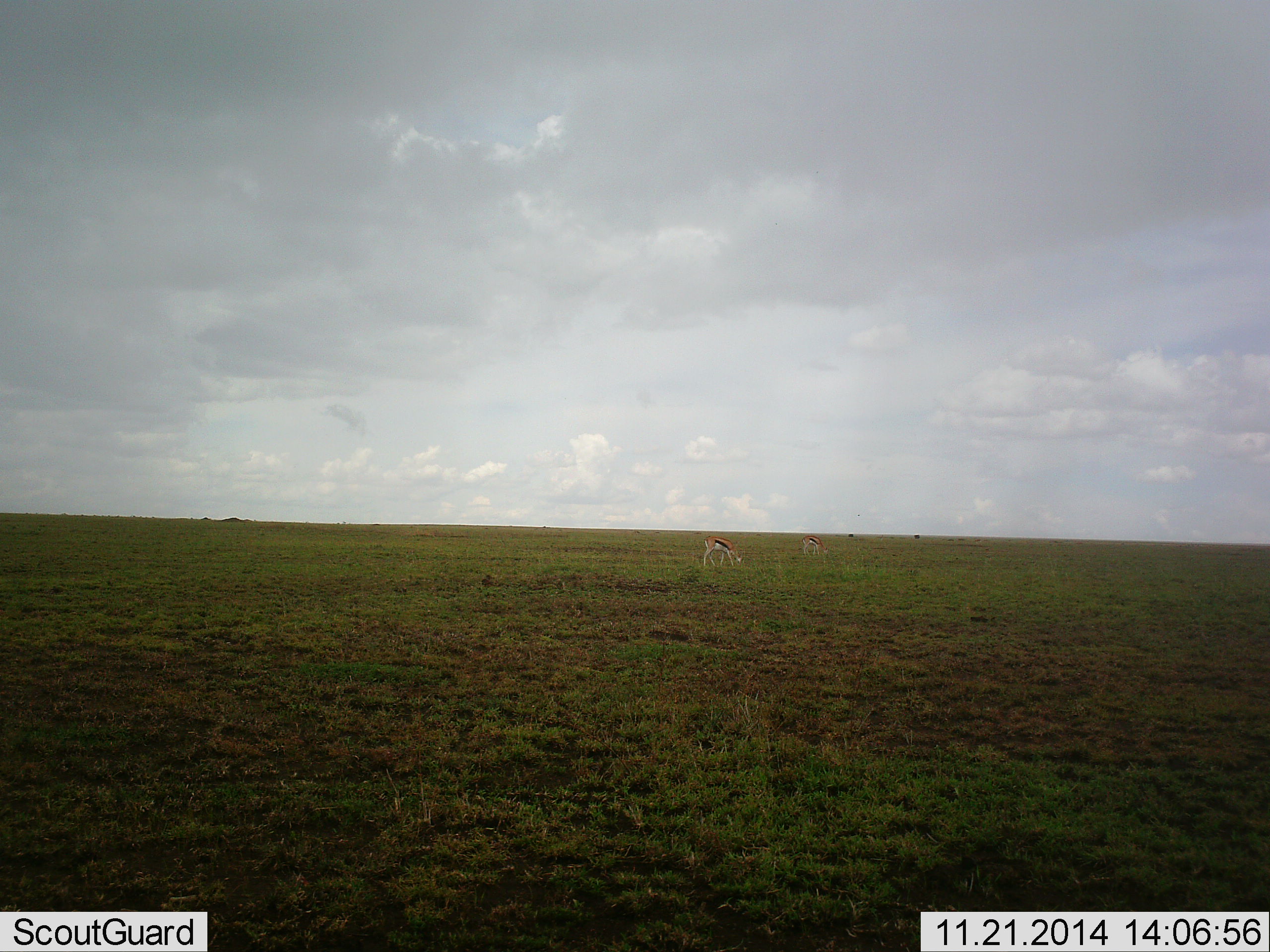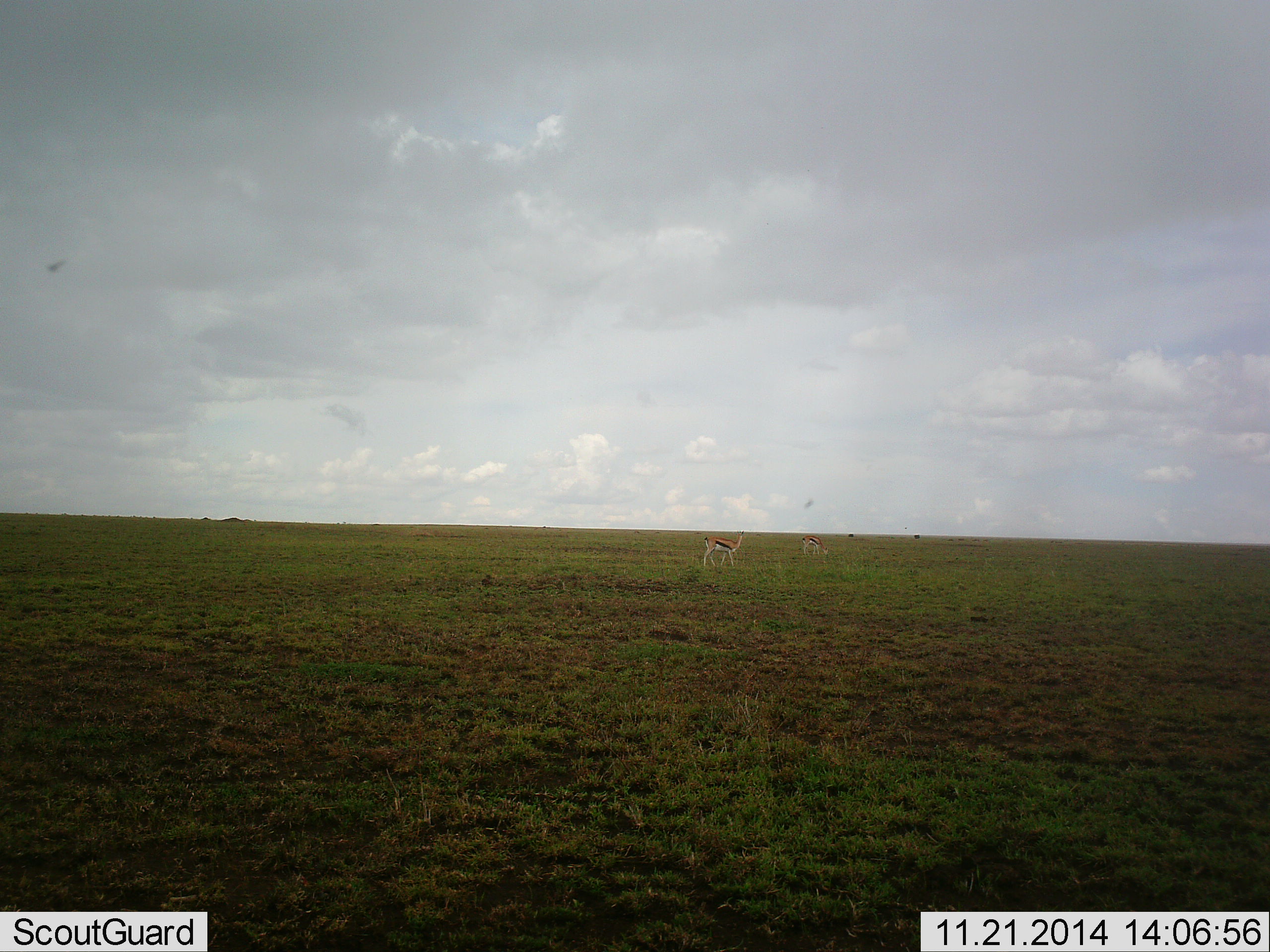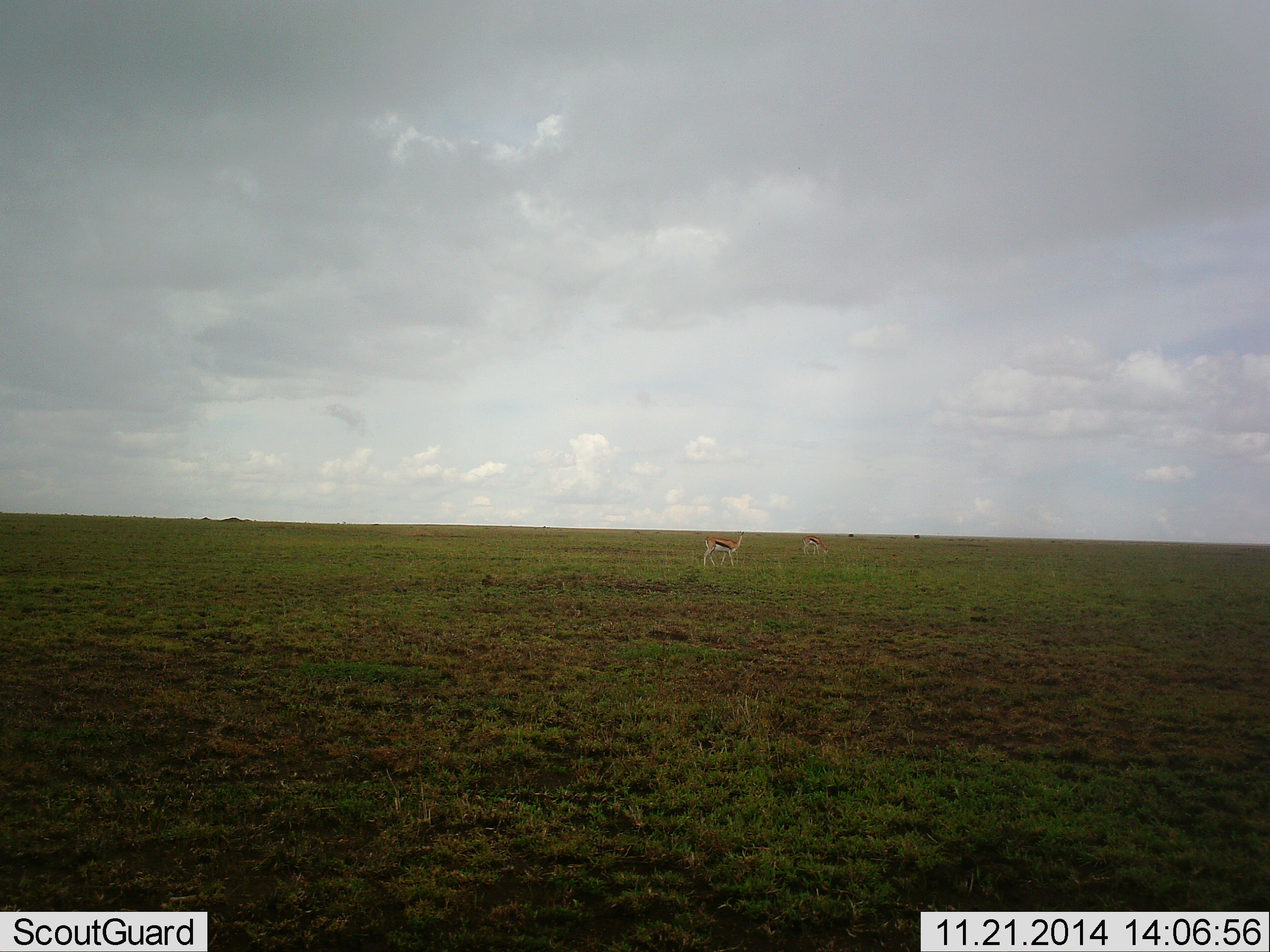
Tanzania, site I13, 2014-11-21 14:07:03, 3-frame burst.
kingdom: Animalia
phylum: Chordata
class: Mammalia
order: Artiodactyla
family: Bovidae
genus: Eudorcas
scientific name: Eudorcas thomsonii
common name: thomson's gazelle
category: gazellethomsons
Gazellethomsons (thomson's gazelle) (Eudorcas thomsonii), count 2. Behavior (volunteer vote fractions): standing 43%, resting 0%, moving 14%, interacting 0%. Young present (vote fraction): 7%. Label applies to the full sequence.